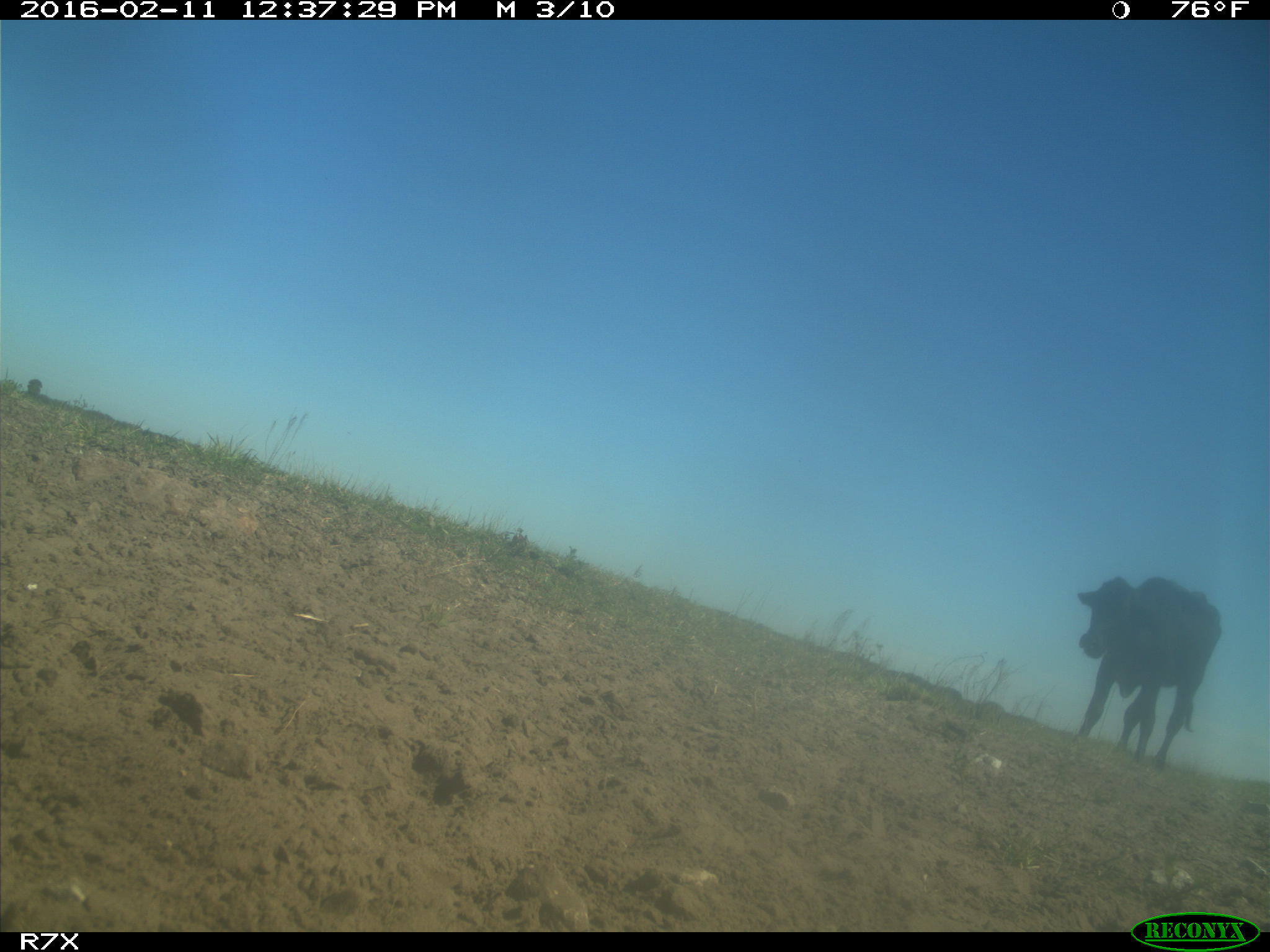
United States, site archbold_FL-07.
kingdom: Animalia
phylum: Chordata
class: Mammalia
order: Artiodactyla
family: Bovidae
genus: Bos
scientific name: Bos taurus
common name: domestic cow